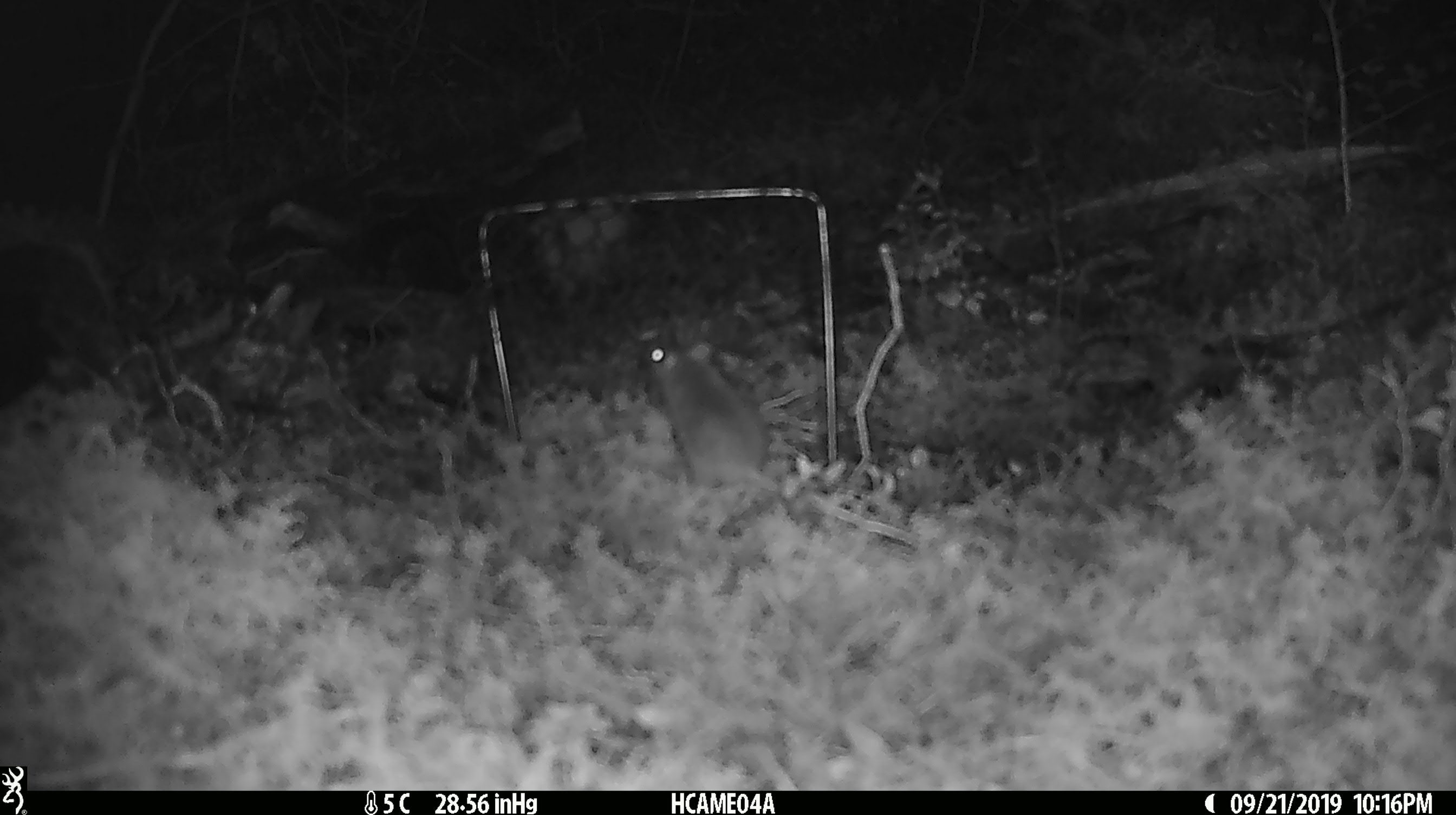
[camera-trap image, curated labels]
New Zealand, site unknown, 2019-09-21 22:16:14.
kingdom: Animalia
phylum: Chordata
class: Mammalia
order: Rodentia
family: Muridae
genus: Mus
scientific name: Mus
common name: mouse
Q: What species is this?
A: Mouse (Mus).